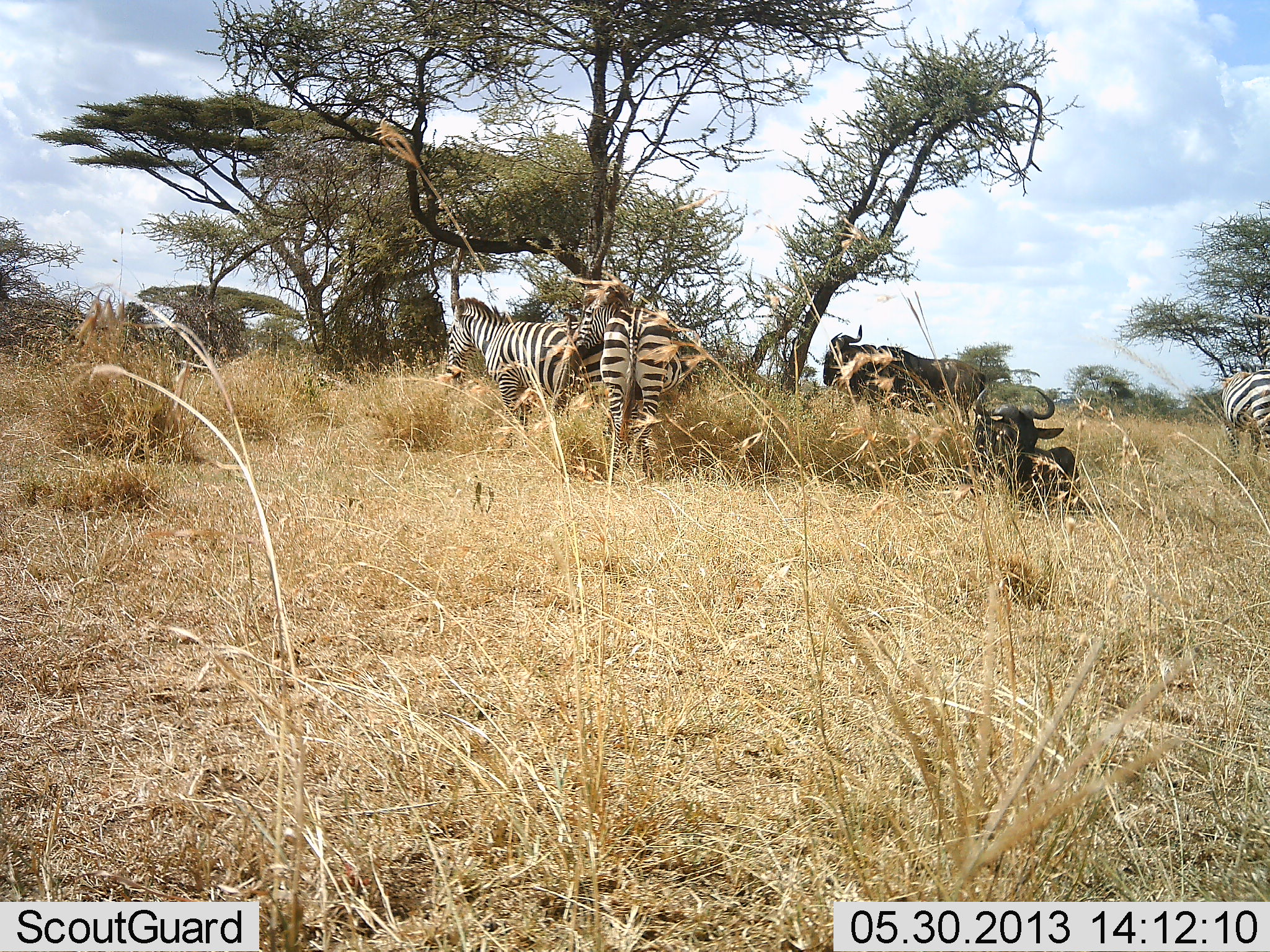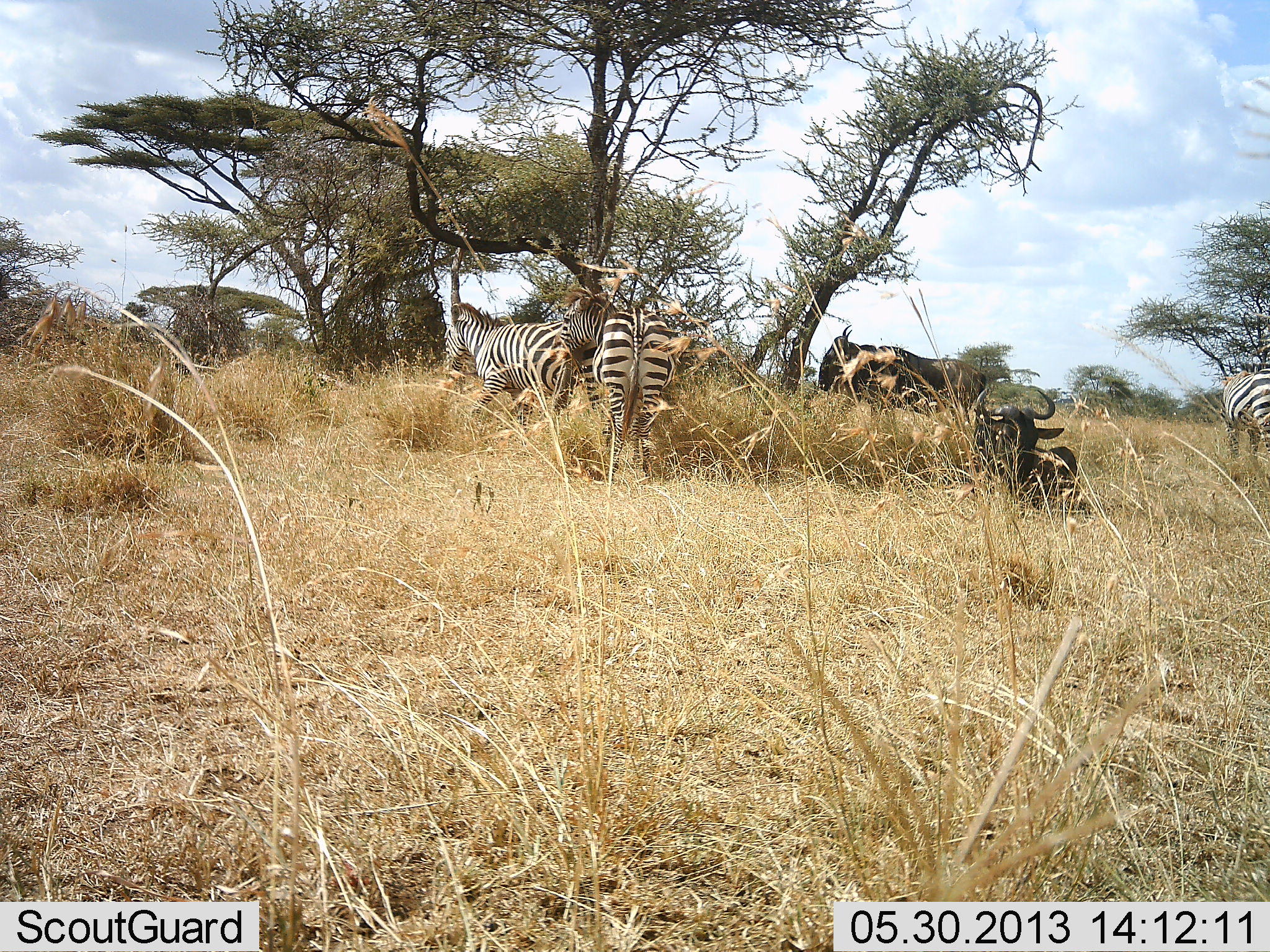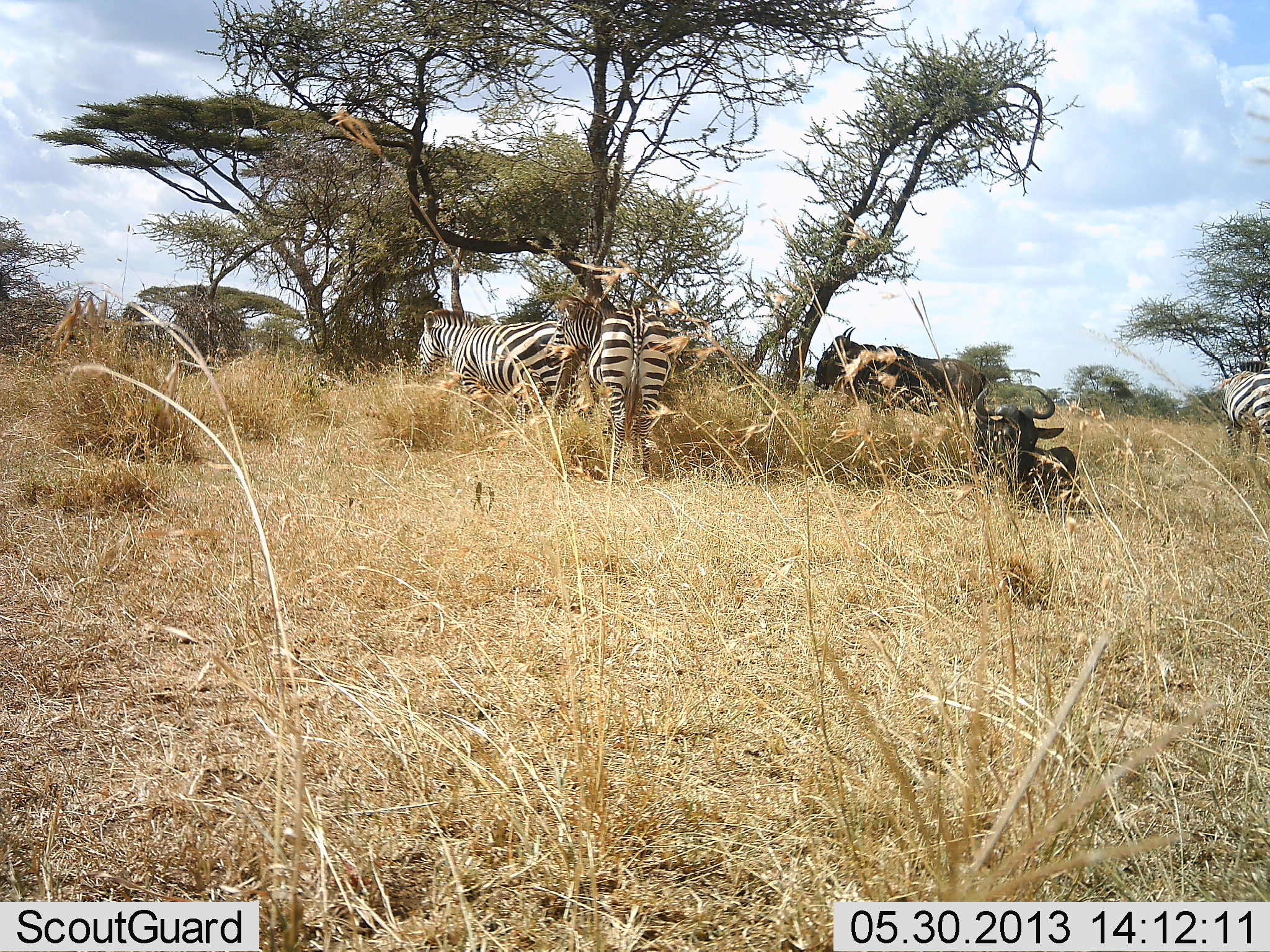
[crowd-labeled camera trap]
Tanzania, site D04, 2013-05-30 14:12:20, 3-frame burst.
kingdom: Animalia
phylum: Chordata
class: Mammalia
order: Artiodactyla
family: Bovidae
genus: Connochaetes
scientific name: Connochaetes taurinus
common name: blue wildebeest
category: wildebeest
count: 2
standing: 54%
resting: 86%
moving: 3%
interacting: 6%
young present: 0%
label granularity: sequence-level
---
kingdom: Animalia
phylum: Chordata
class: Mammalia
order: Perissodactyla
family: Equidae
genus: Equus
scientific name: Equus quagga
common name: plains zebra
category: zebra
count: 3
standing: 65%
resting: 12%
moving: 20%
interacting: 5%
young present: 0%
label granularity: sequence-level